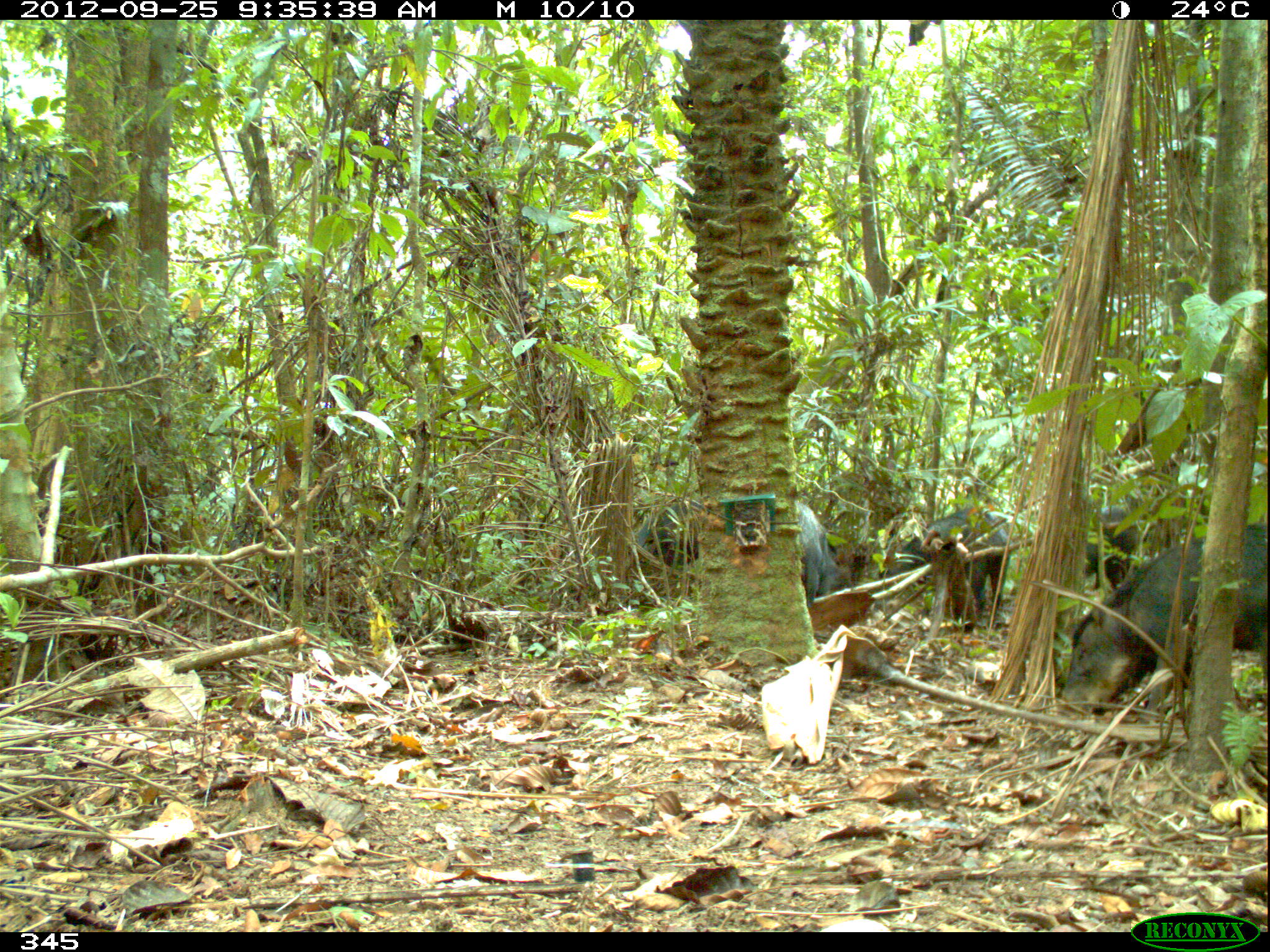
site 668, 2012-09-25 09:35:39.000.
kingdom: Animalia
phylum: Chordata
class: Mammalia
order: Artiodactyla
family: Tayassuidae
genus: Tayassu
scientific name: Tayassu pecari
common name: white-lipped peccary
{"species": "Tayassu pecari (white-lipped peccary)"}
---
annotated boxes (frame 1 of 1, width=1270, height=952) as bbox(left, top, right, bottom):
tayassu pecari: bbox(1061, 522, 1267, 710); bbox(888, 508, 1012, 632); bbox(796, 501, 847, 606); bbox(633, 498, 703, 572); bbox(1083, 506, 1137, 591)